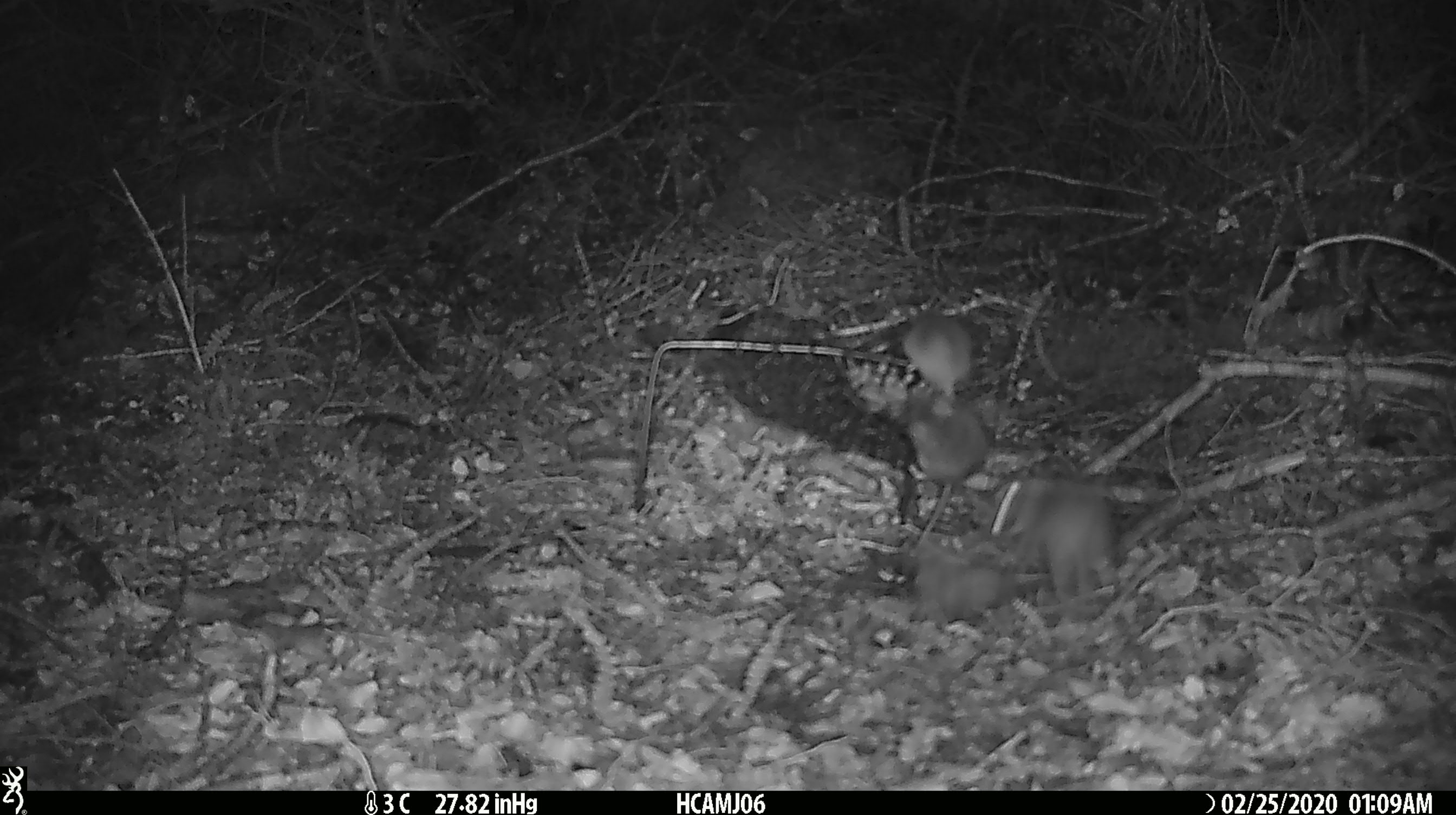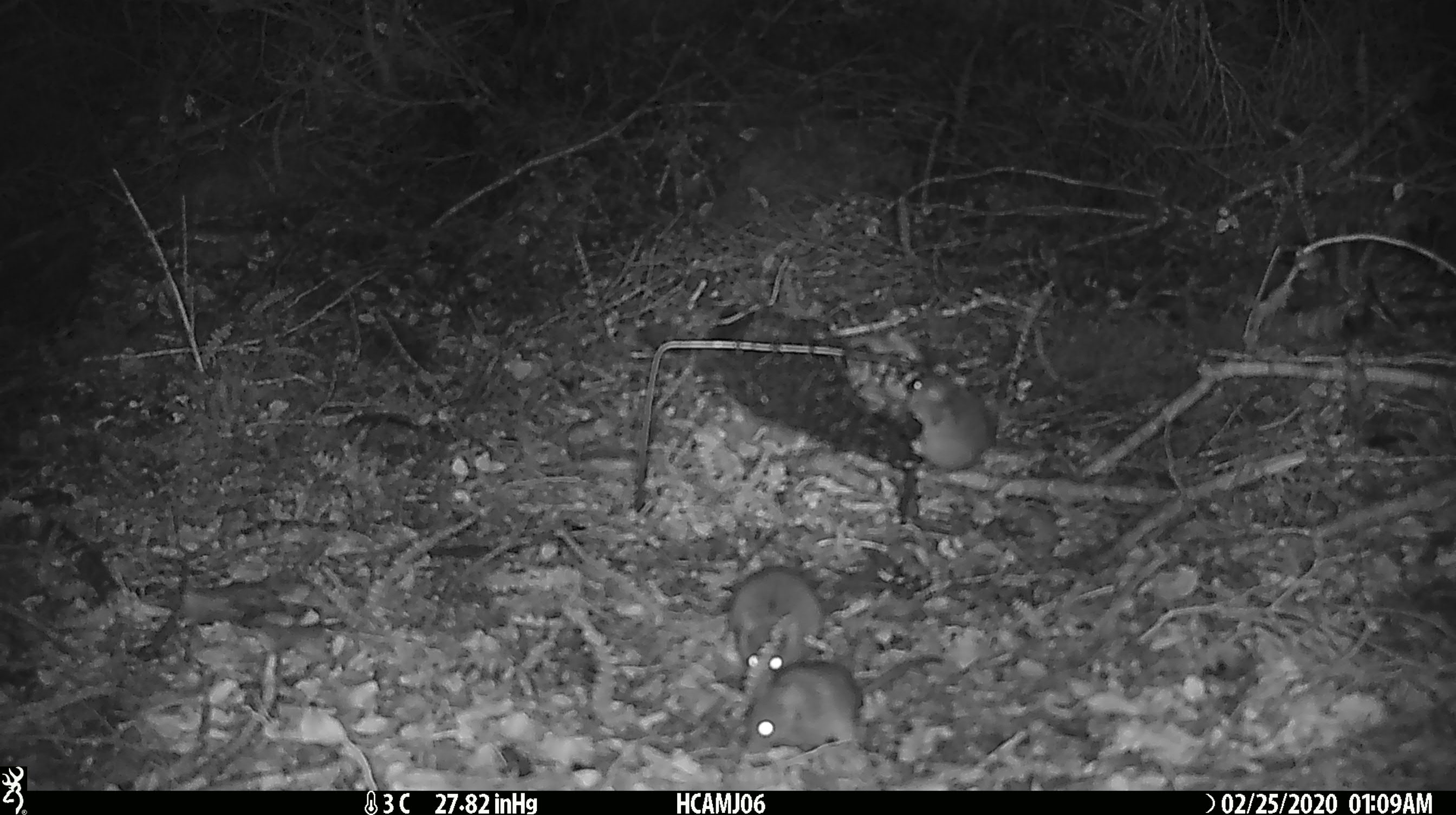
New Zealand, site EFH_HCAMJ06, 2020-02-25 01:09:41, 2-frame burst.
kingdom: Animalia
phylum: Chordata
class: Mammalia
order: Rodentia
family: Muridae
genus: Mus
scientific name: Mus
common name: mouse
Mouse (Mus).